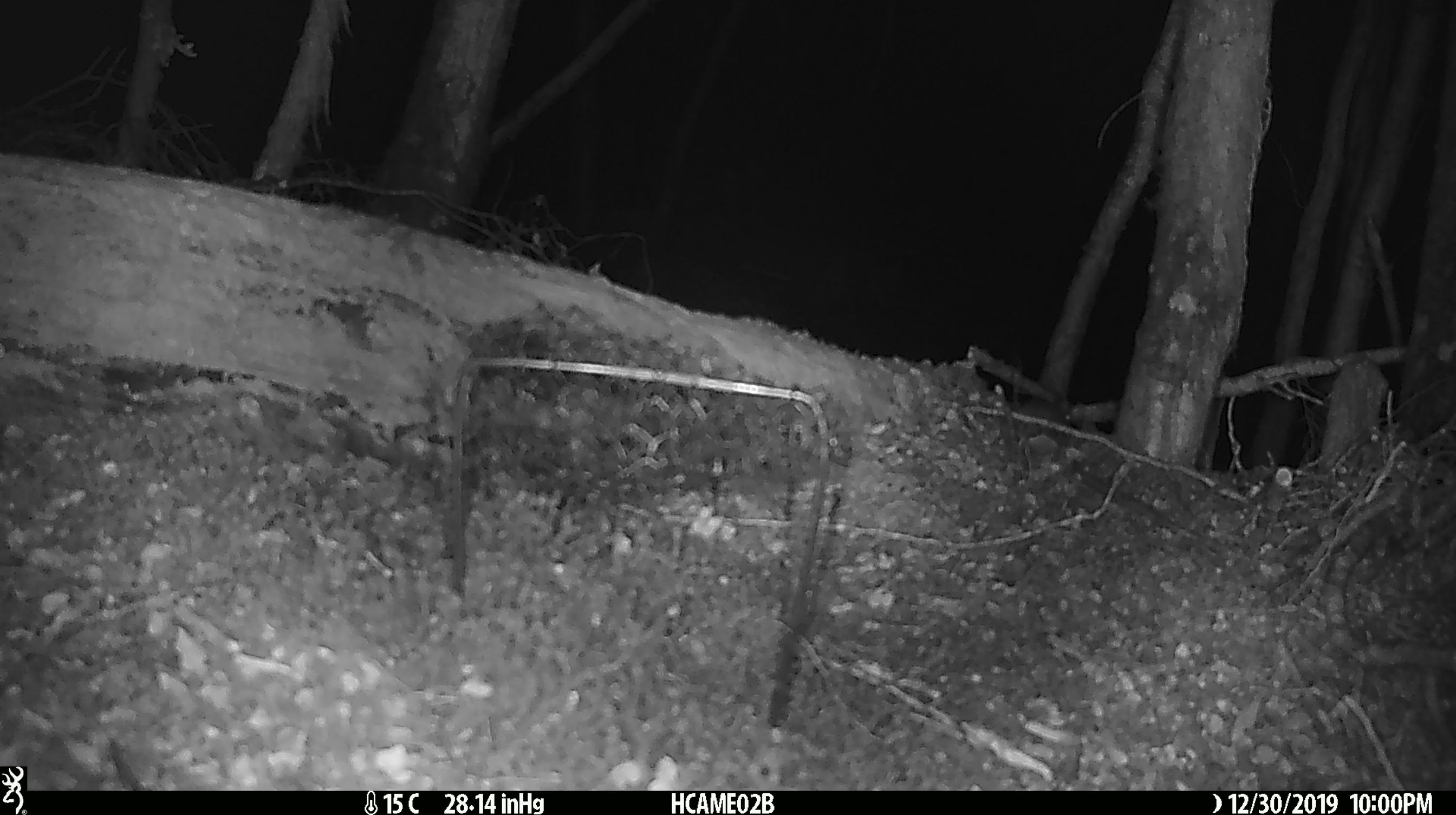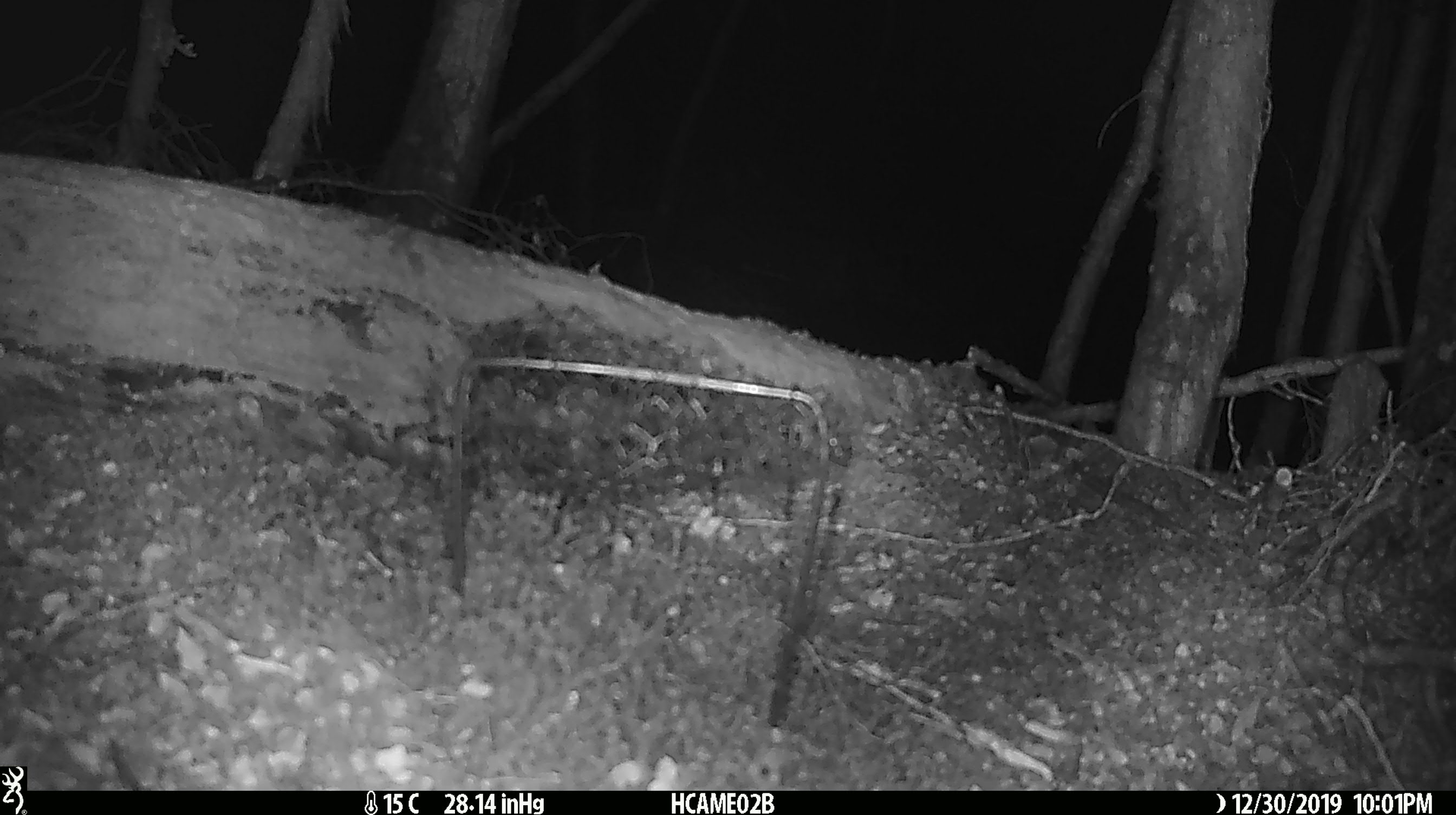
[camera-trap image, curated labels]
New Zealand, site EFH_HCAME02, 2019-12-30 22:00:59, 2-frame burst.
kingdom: Animalia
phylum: Chordata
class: Mammalia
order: Rodentia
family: Muridae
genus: Mus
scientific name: Mus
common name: mouse